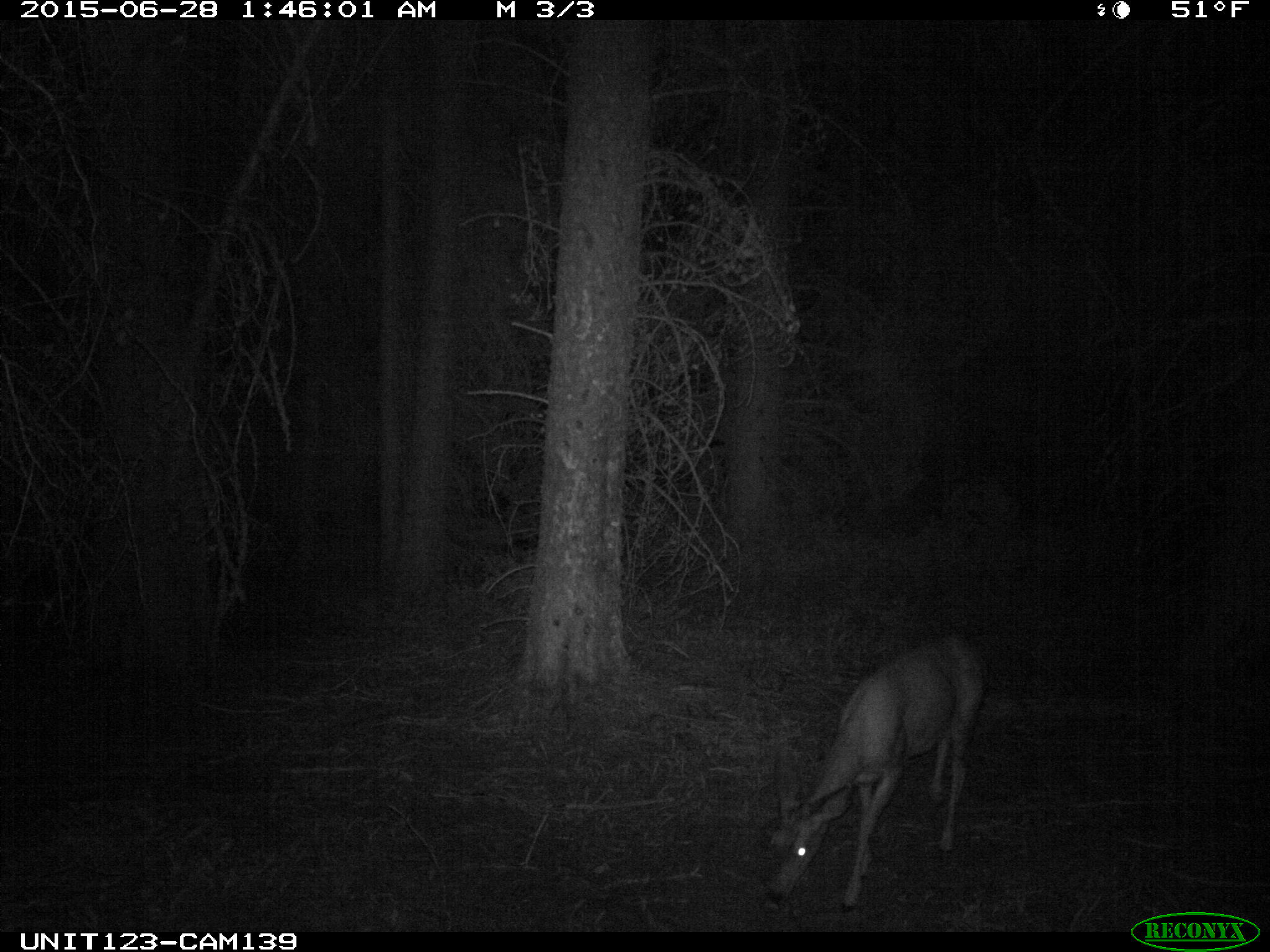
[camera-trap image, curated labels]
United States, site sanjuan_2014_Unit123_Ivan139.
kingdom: Animalia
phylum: Chordata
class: Mammalia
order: Artiodactyla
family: Cervidae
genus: Odocoileus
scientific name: Odocoileus hemionus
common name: mule deer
Odocoileus hemionus (mule deer).